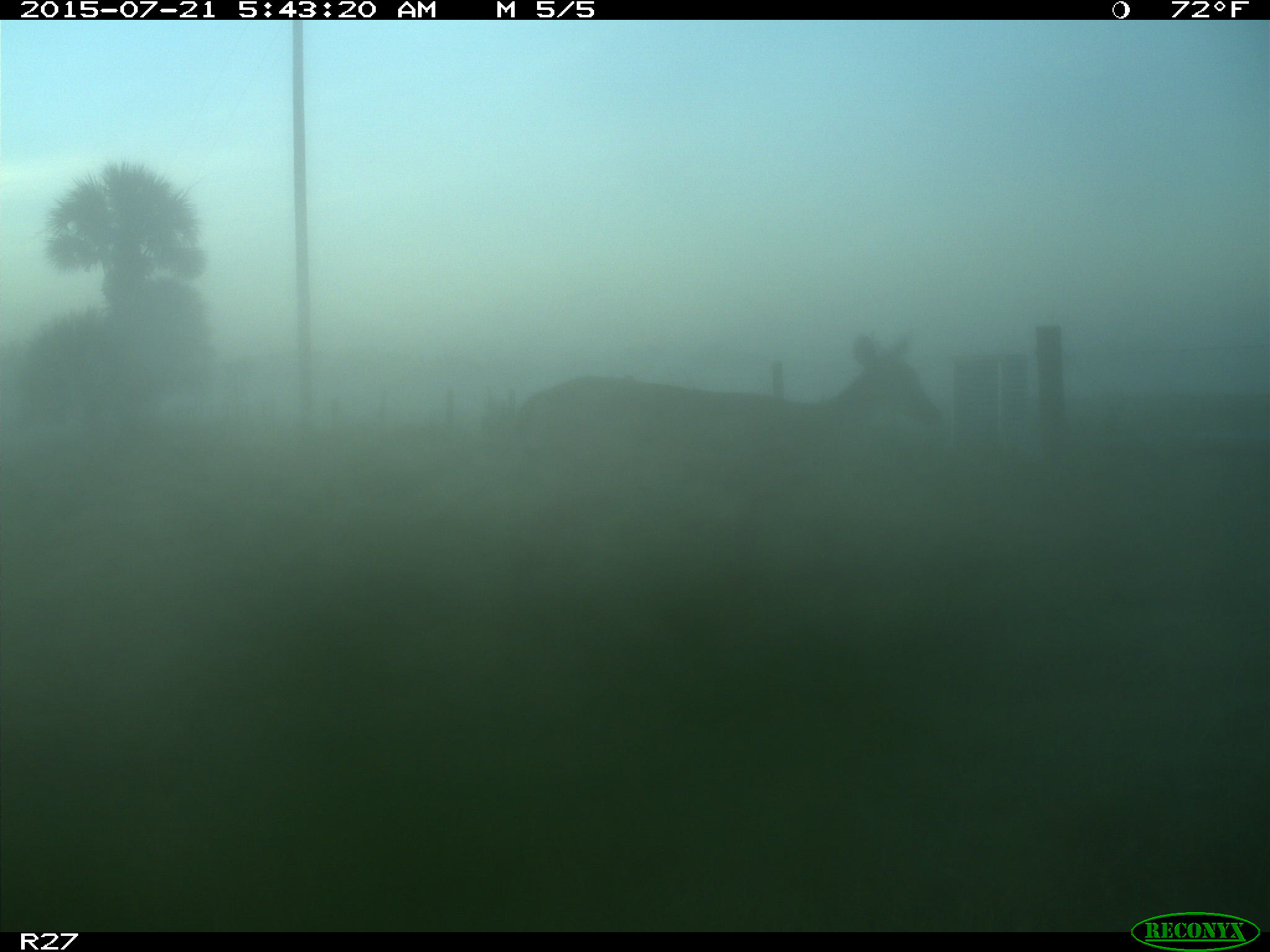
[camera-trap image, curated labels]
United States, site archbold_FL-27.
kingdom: Animalia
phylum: Chordata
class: Mammalia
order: Artiodactyla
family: Cervidae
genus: Odocoileus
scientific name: Odocoileus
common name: deer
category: unidentified deer